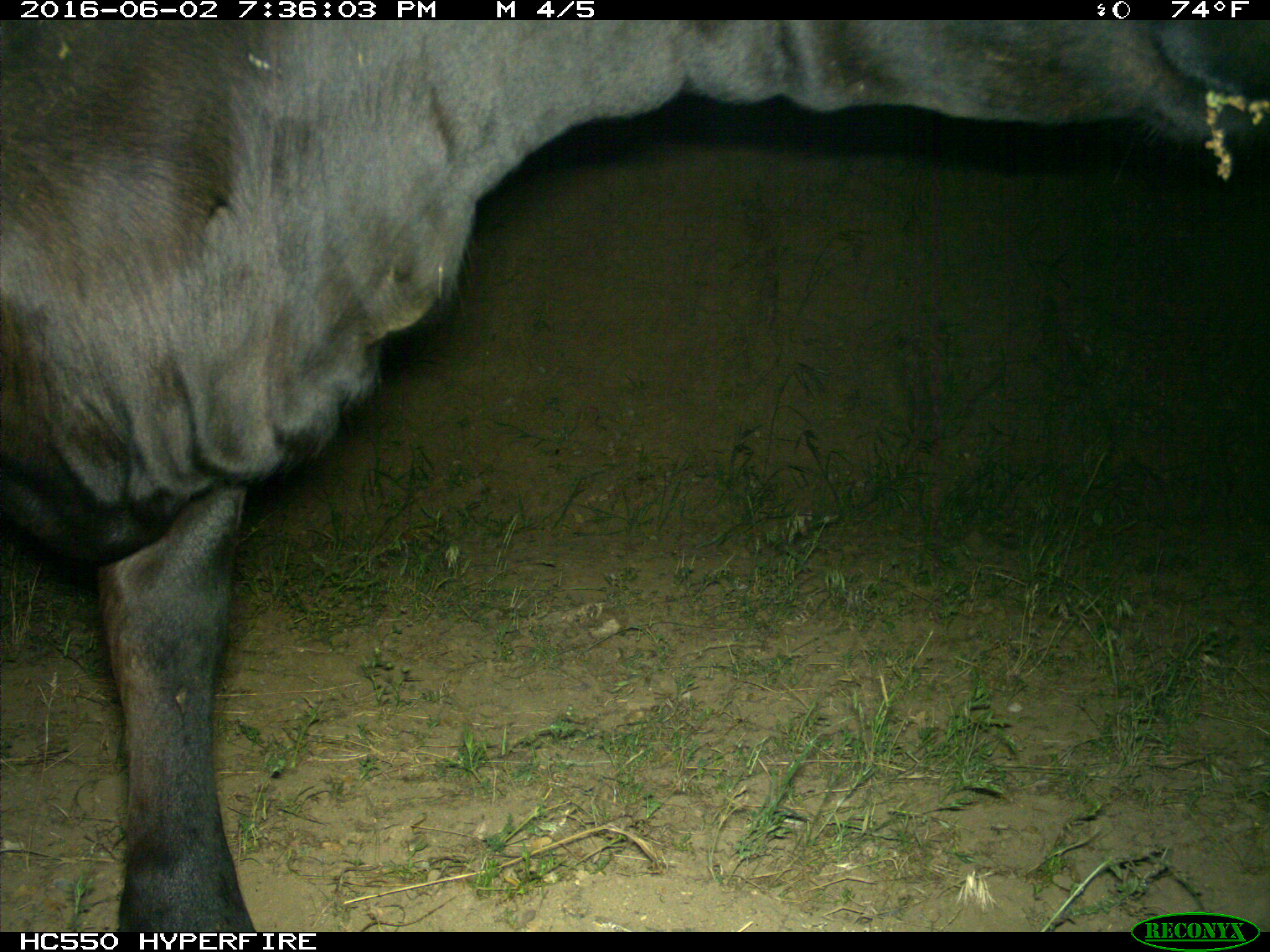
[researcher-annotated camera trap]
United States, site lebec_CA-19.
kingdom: Animalia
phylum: Chordata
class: Mammalia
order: Artiodactyla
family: Bovidae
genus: Bos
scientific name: Bos taurus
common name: domestic cow